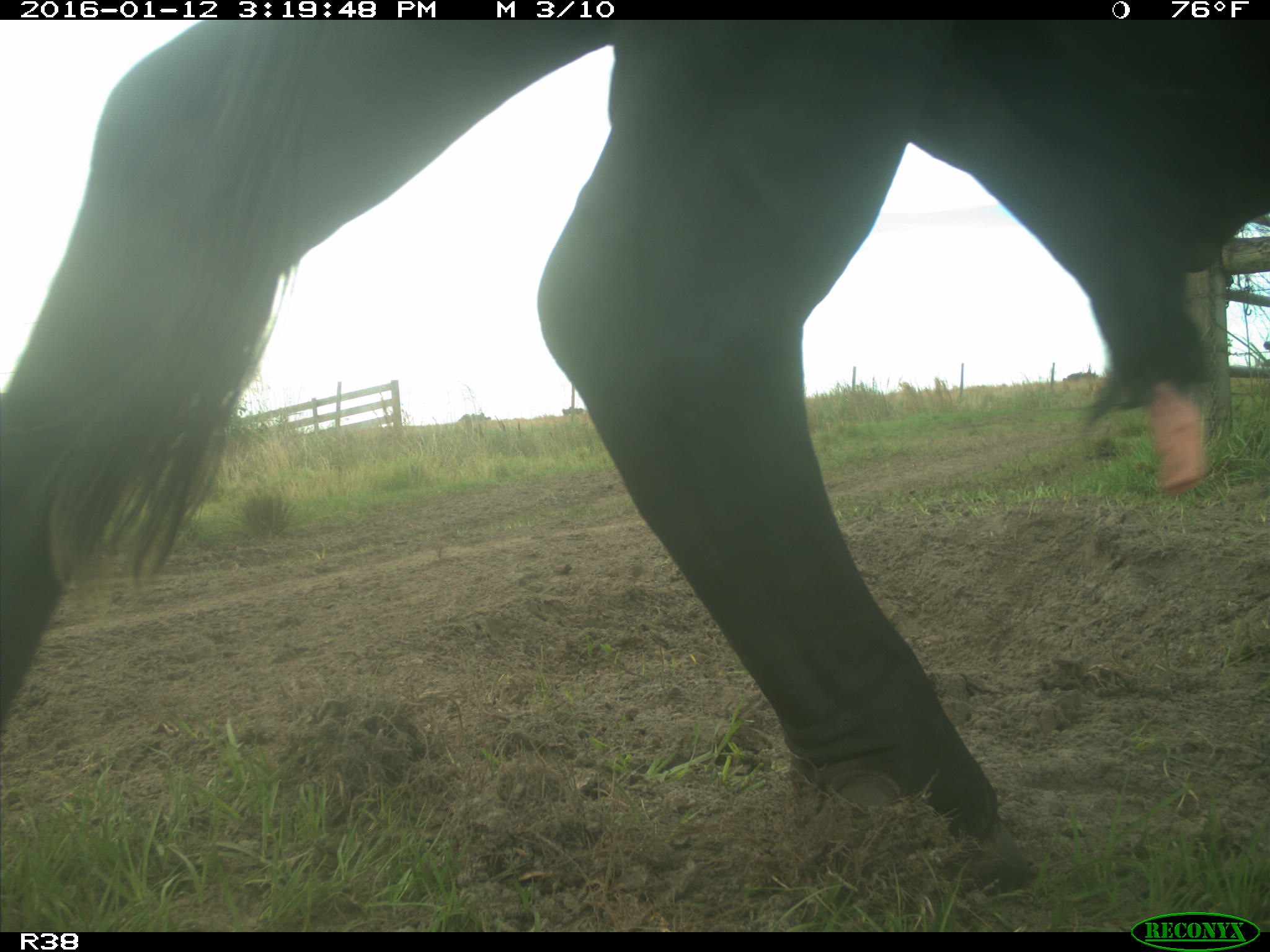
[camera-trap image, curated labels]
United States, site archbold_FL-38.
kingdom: Animalia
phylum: Chordata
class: Mammalia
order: Artiodactyla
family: Bovidae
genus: Bos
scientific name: Bos taurus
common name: domestic cow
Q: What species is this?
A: Bos taurus (domestic cow).